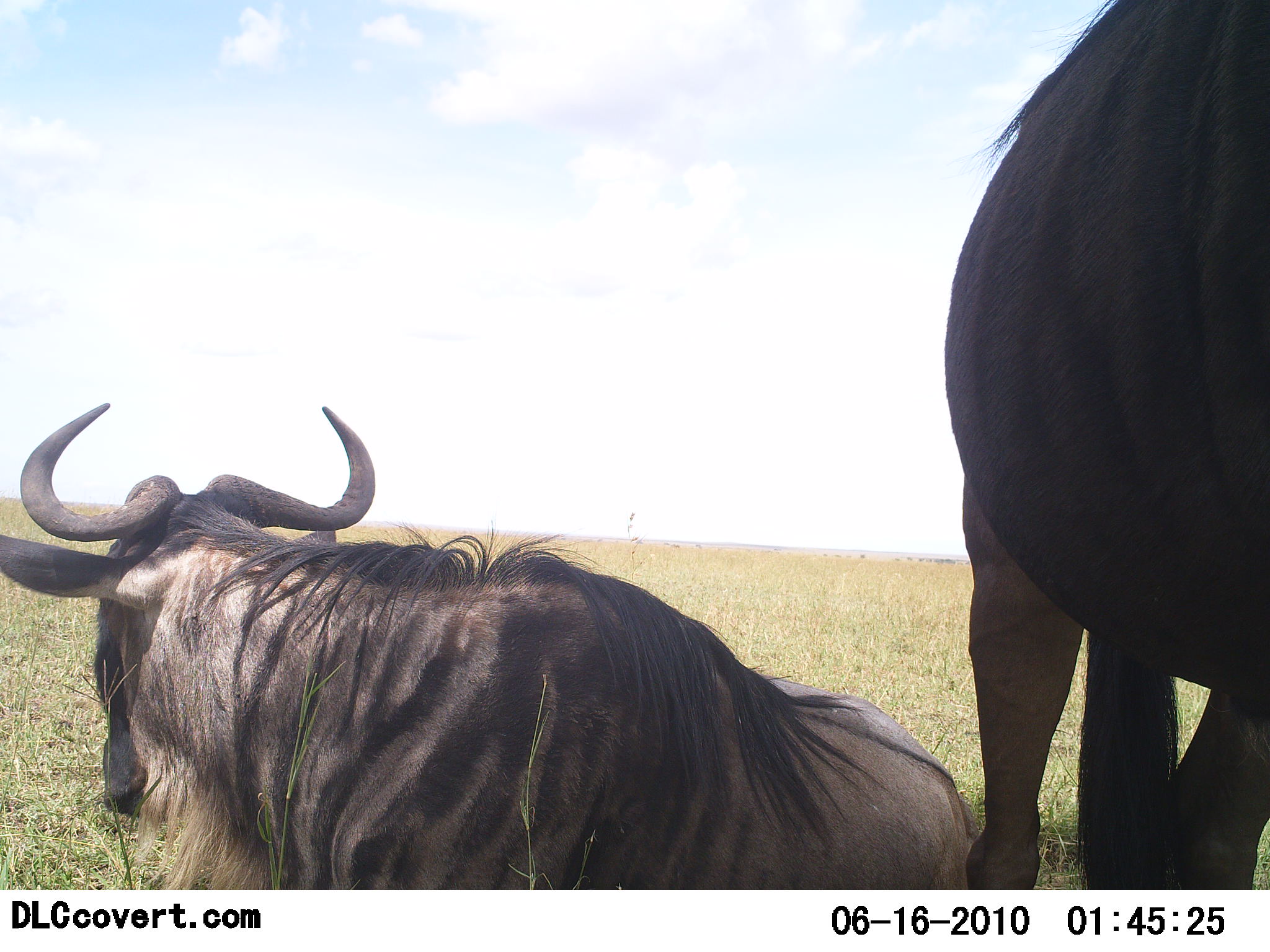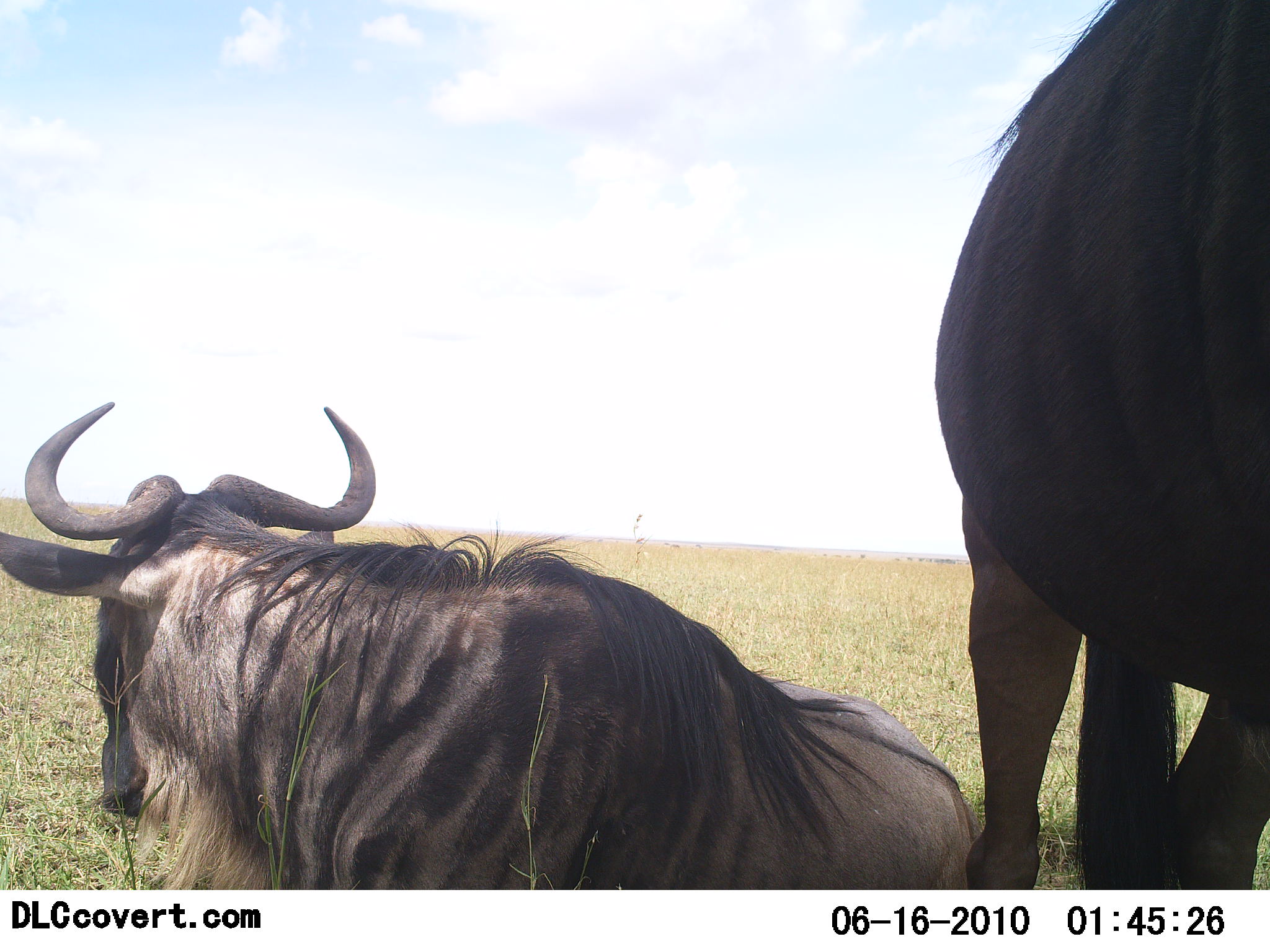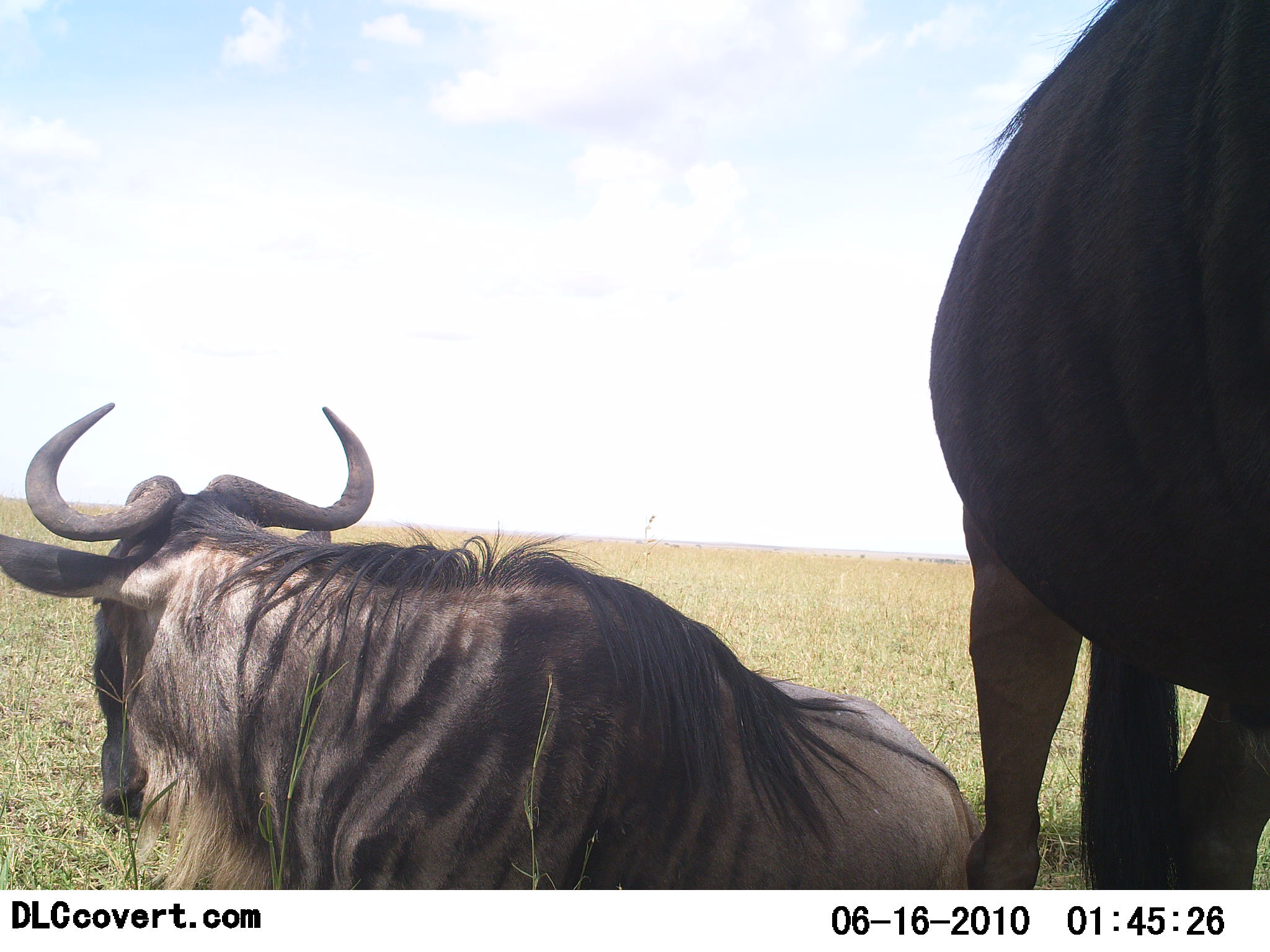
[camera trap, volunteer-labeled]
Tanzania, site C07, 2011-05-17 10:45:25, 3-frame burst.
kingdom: Animalia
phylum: Chordata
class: Mammalia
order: Artiodactyla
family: Bovidae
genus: Connochaetes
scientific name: Connochaetes taurinus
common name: blue wildebeest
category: wildebeest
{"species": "wildebeest (blue wildebeest) (Connochaetes taurinus)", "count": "2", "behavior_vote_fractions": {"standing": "62%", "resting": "100%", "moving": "0%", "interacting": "8%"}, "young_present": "0%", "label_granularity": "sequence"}